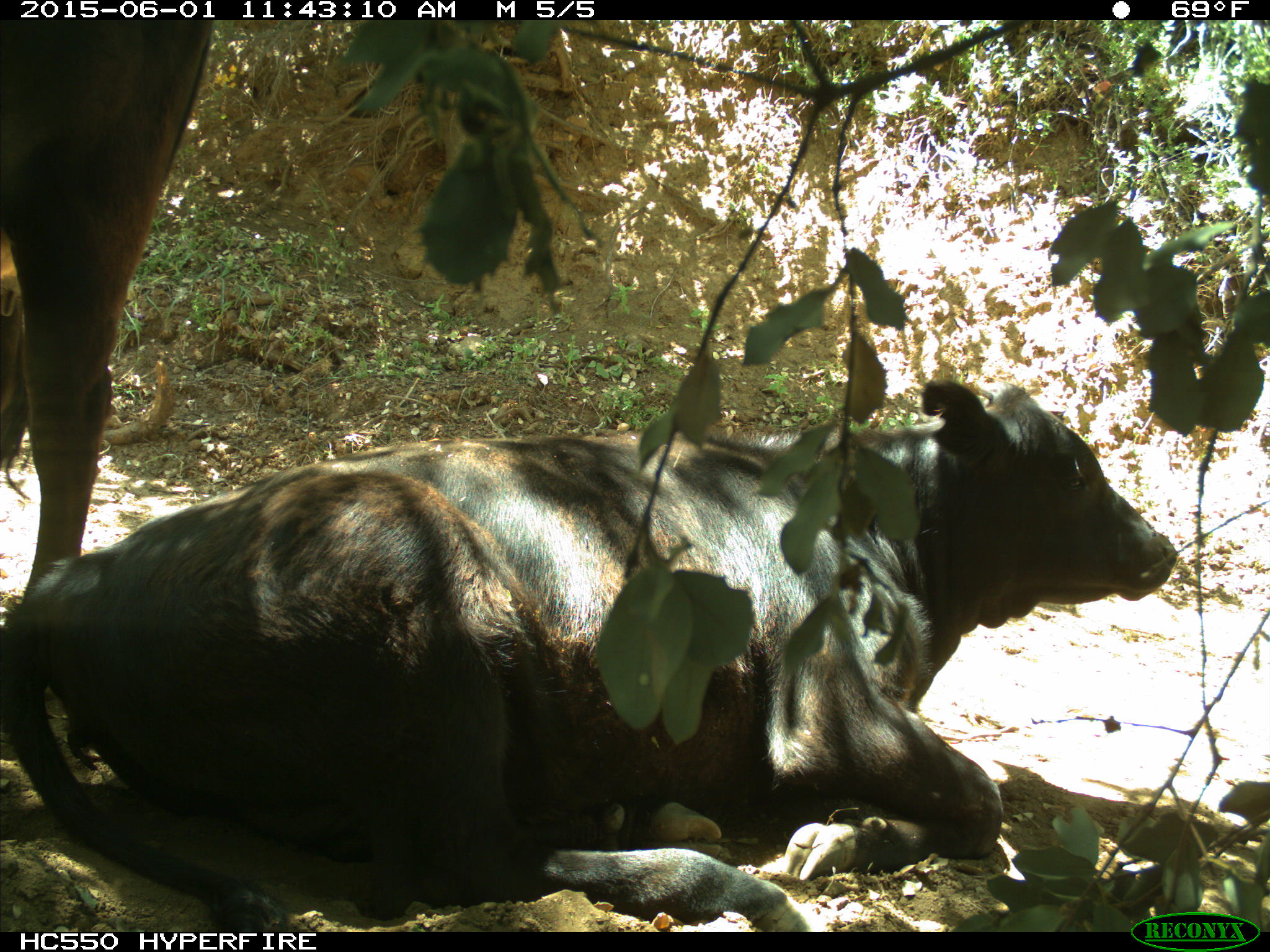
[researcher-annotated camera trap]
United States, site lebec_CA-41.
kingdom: Animalia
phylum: Chordata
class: Mammalia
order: Artiodactyla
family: Bovidae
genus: Bos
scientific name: Bos taurus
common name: domestic cow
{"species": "Bos taurus (domestic cow)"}